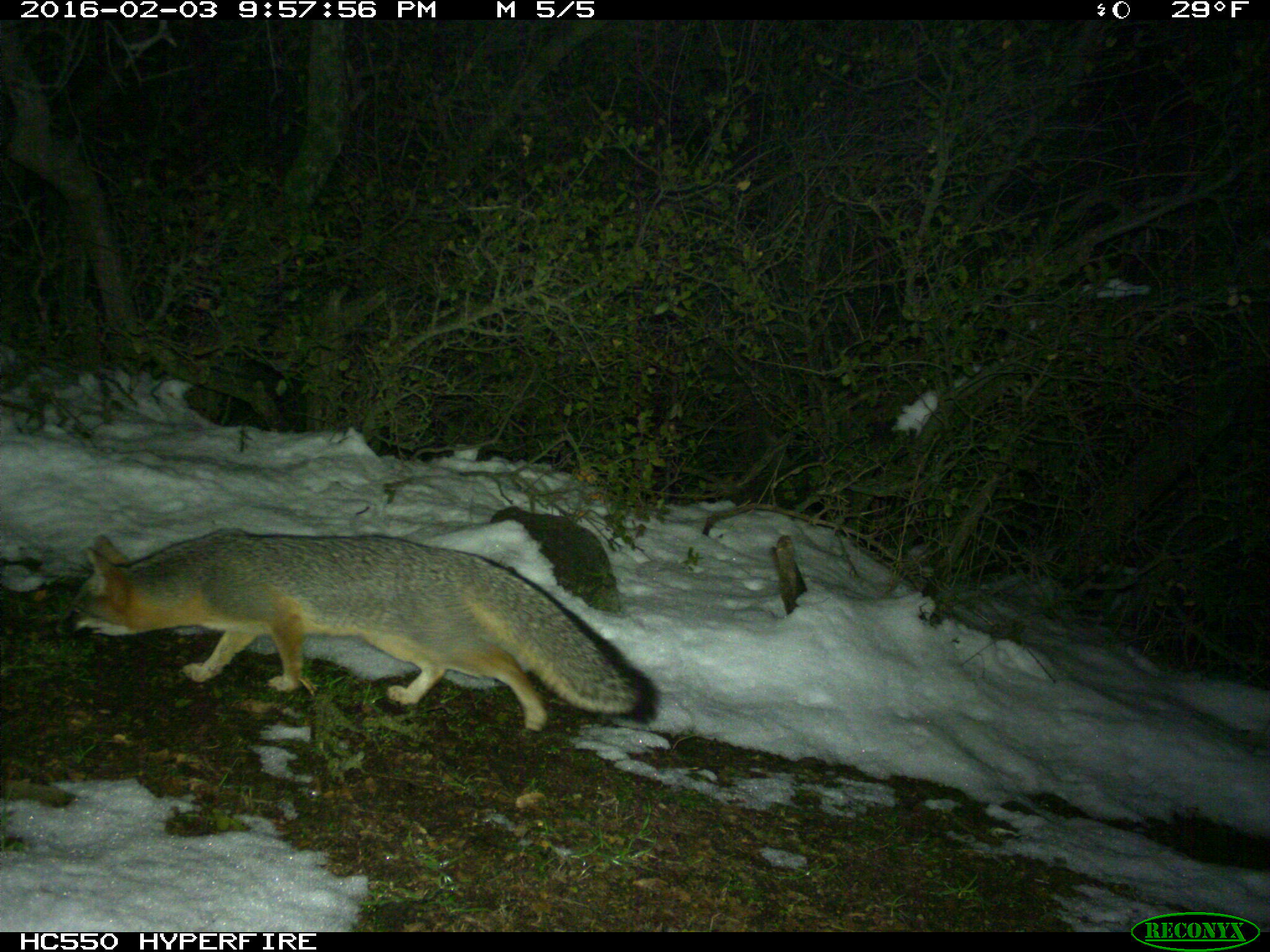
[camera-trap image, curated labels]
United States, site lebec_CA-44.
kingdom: Animalia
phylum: Chordata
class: Mammalia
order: Carnivora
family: Canidae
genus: Urocyon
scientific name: Urocyon cinereoargenteus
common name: gray fox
Urocyon cinereoargenteus (gray fox).